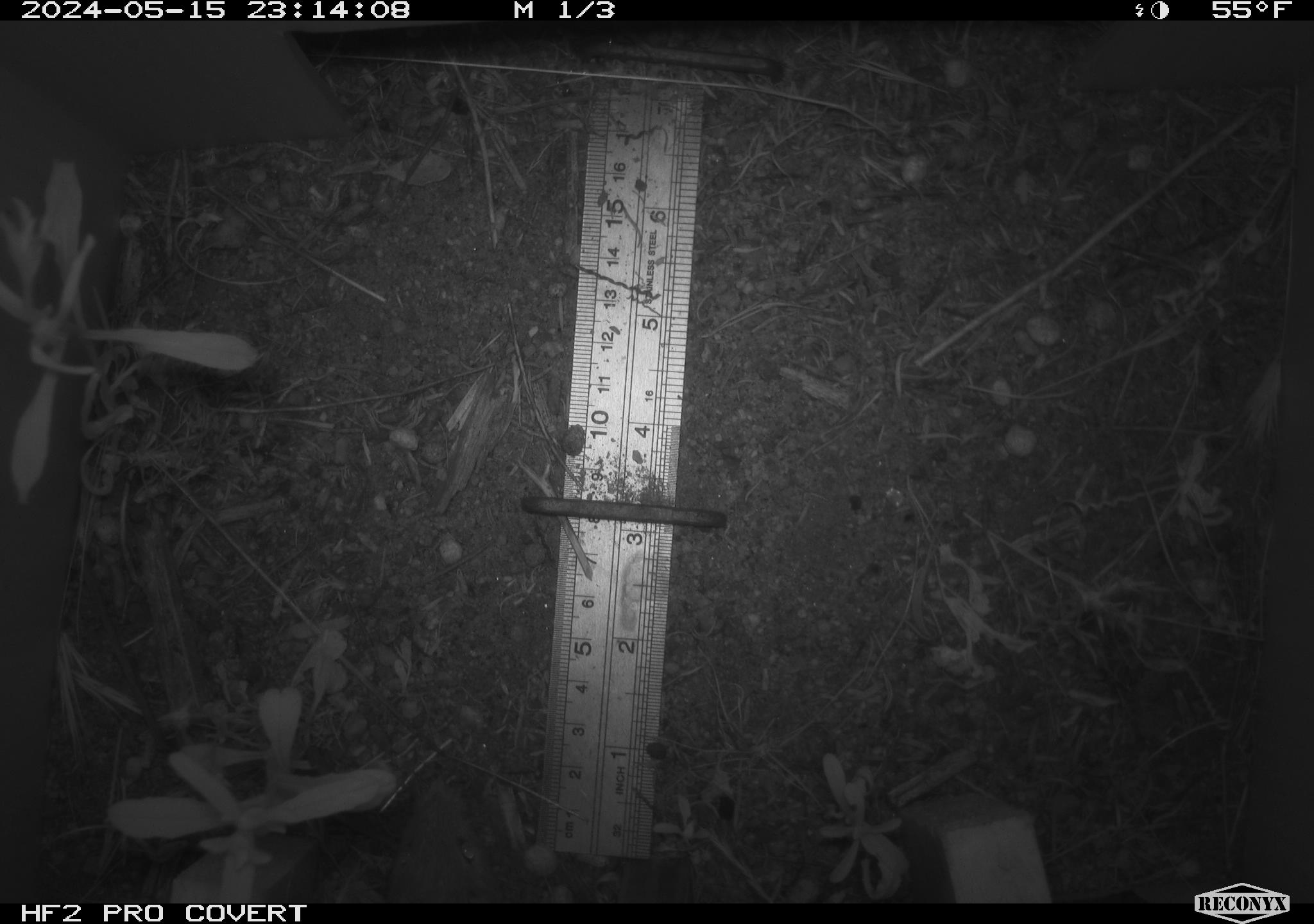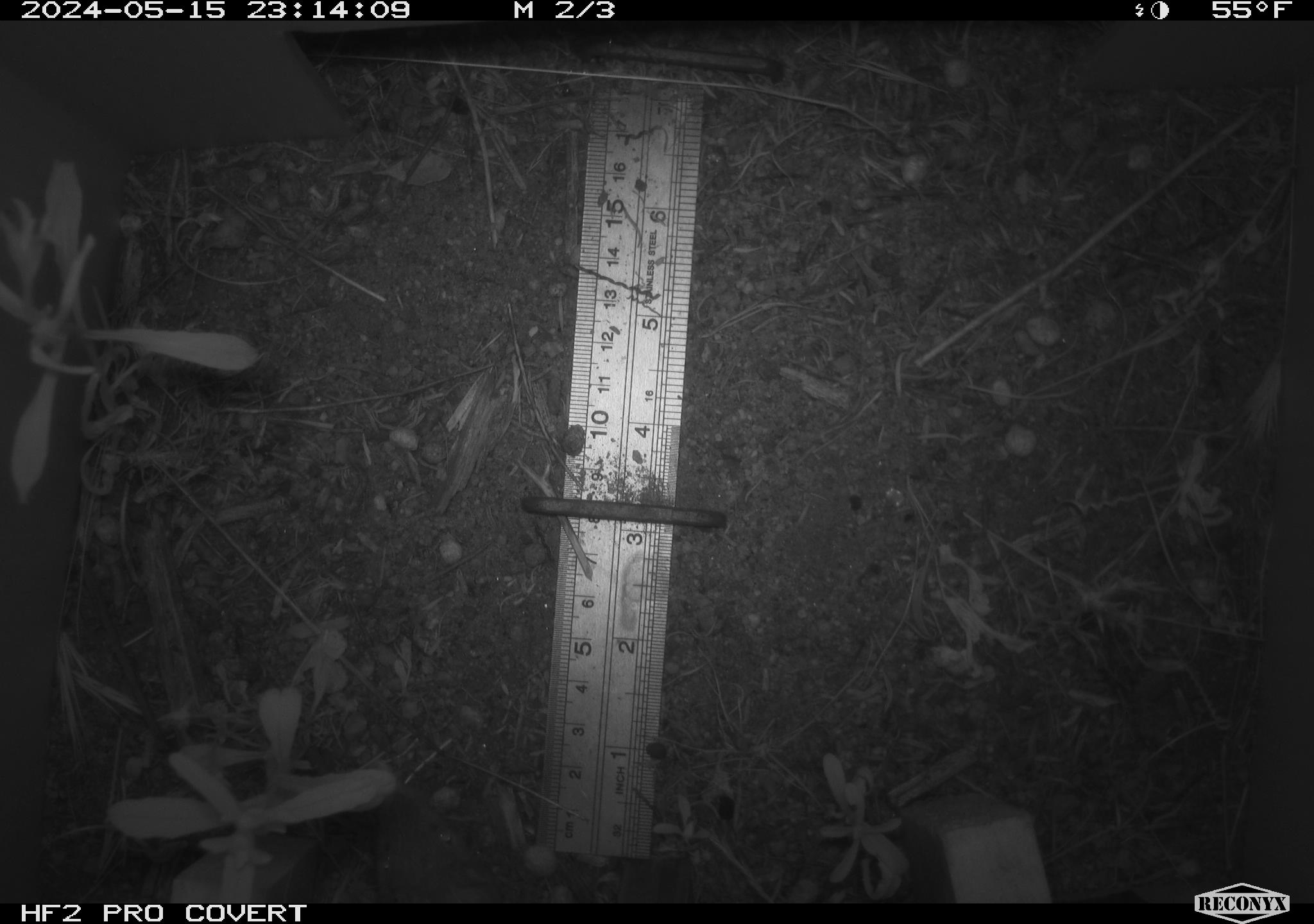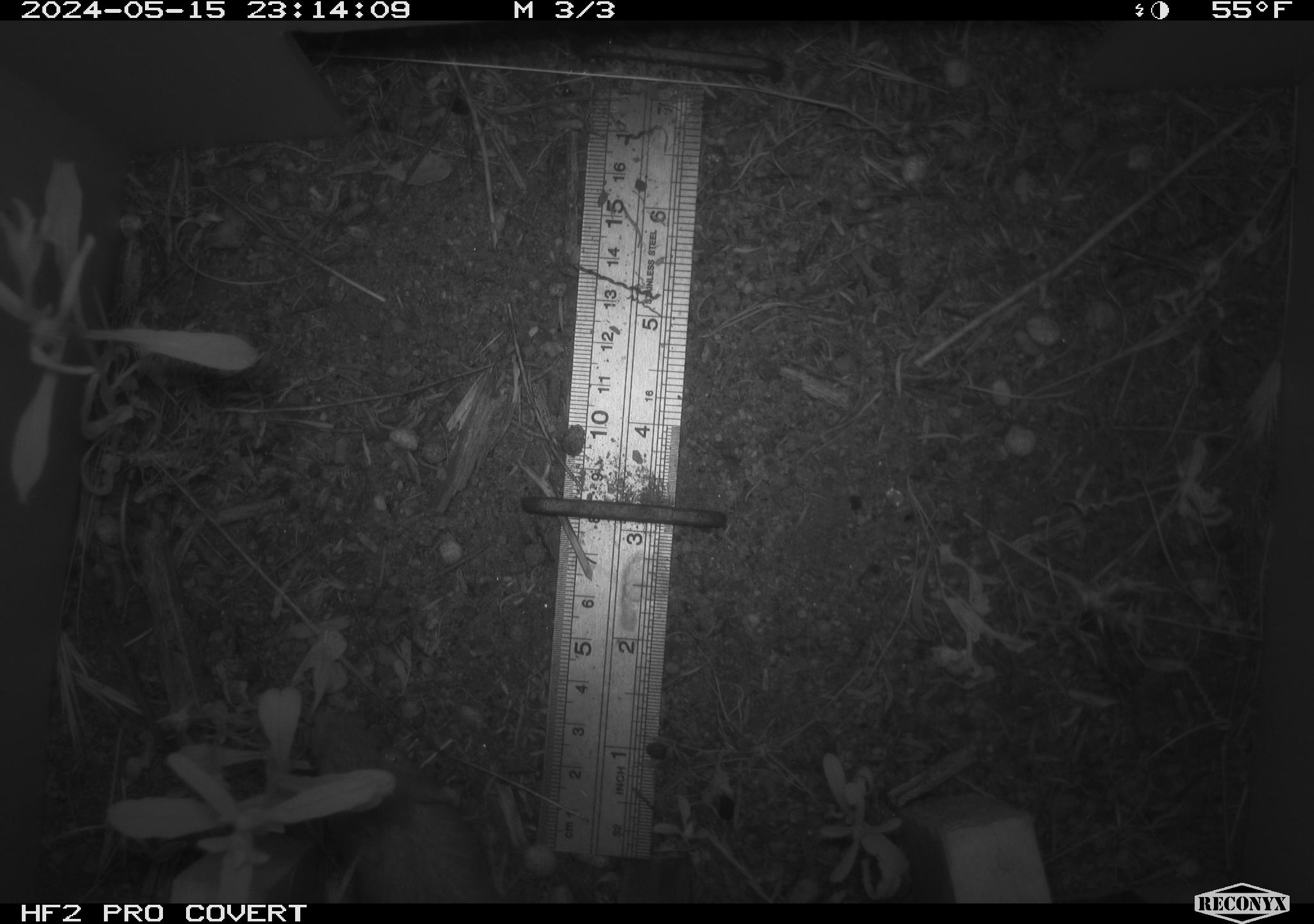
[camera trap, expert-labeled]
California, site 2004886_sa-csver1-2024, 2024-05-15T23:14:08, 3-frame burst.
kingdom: Animalia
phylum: Chordata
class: Mammalia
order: Rodentia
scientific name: Rodentia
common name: rodent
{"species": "rodent (Rodentia)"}